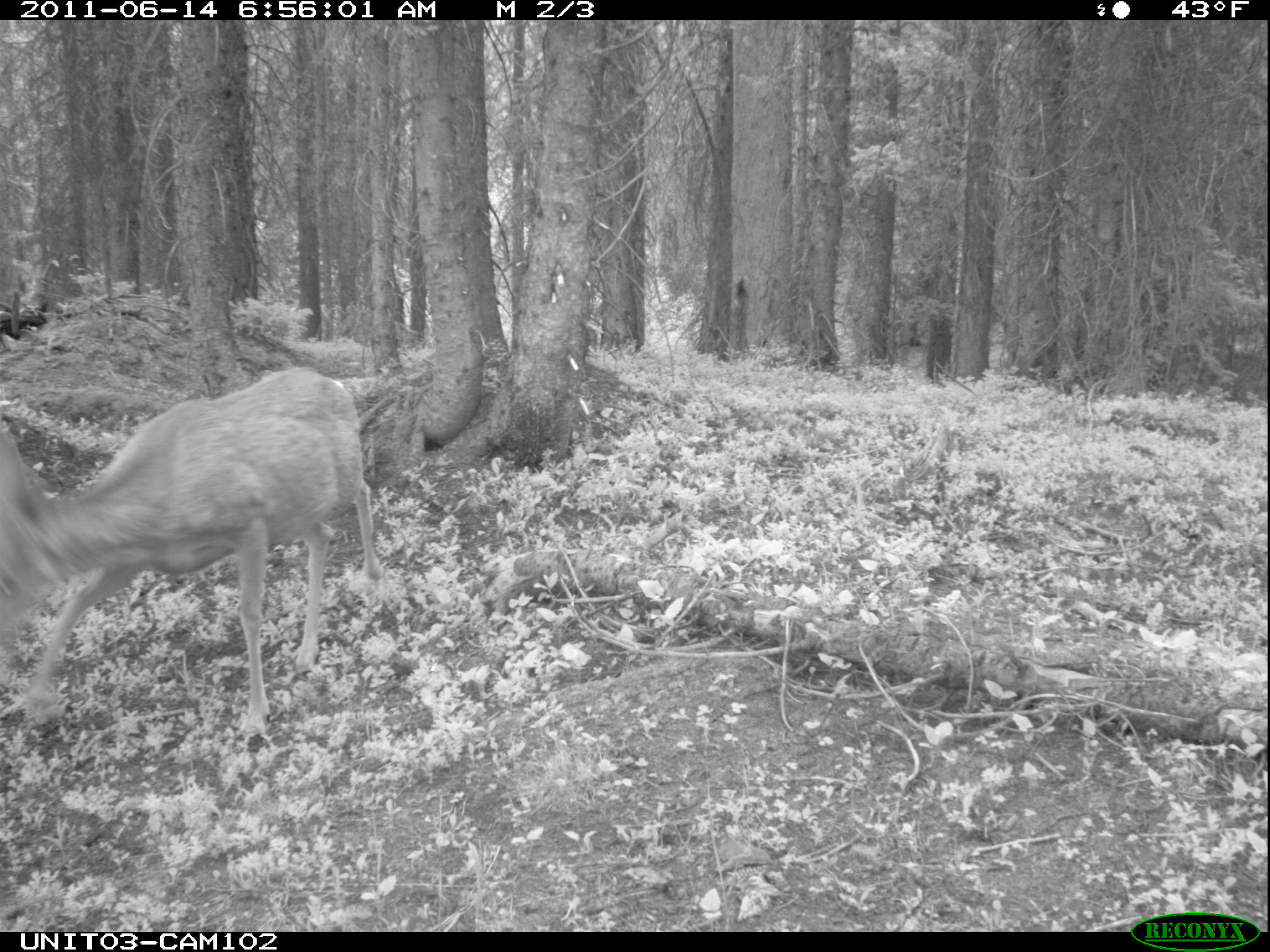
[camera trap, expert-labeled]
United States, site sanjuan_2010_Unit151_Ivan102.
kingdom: Animalia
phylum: Chordata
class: Mammalia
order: Artiodactyla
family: Cervidae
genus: Odocoileus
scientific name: Odocoileus hemionus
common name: mule deer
Odocoileus hemionus (mule deer).